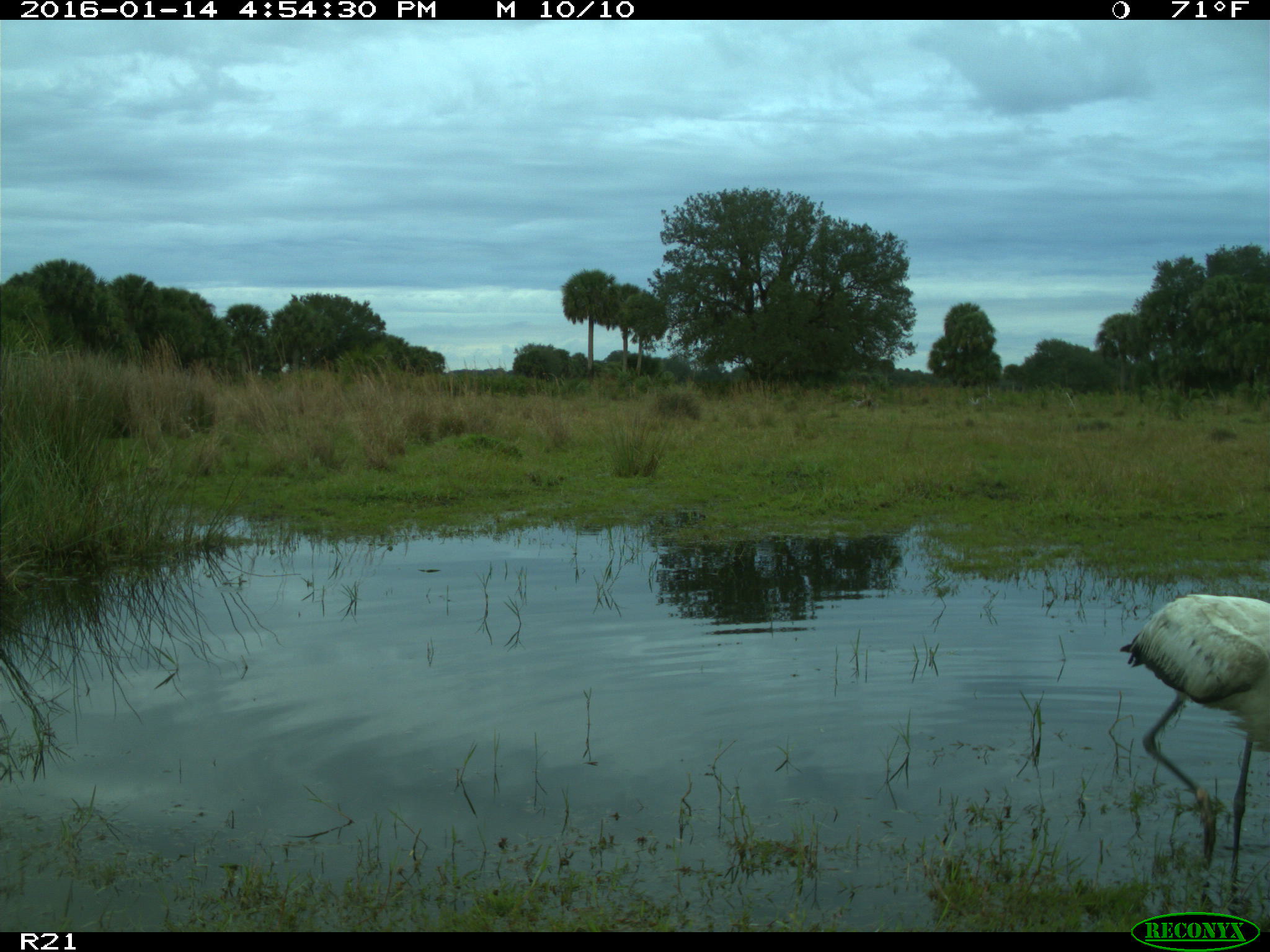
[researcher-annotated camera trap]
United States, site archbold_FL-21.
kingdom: Animalia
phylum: Chordata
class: Aves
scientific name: Aves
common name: birds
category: unidentified bird